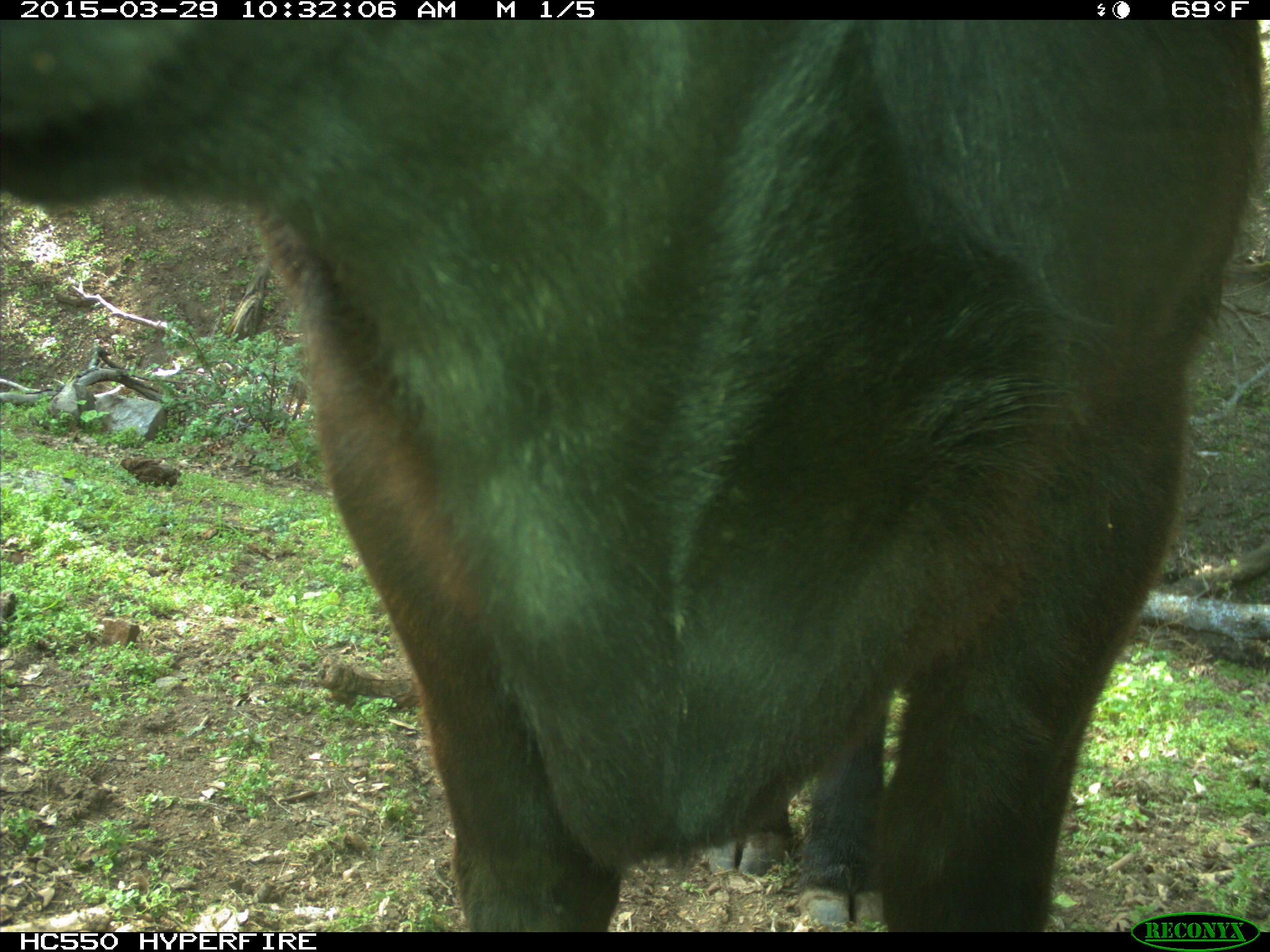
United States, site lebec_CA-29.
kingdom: Animalia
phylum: Chordata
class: Mammalia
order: Artiodactyla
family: Bovidae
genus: Bos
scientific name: Bos taurus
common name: domestic cow